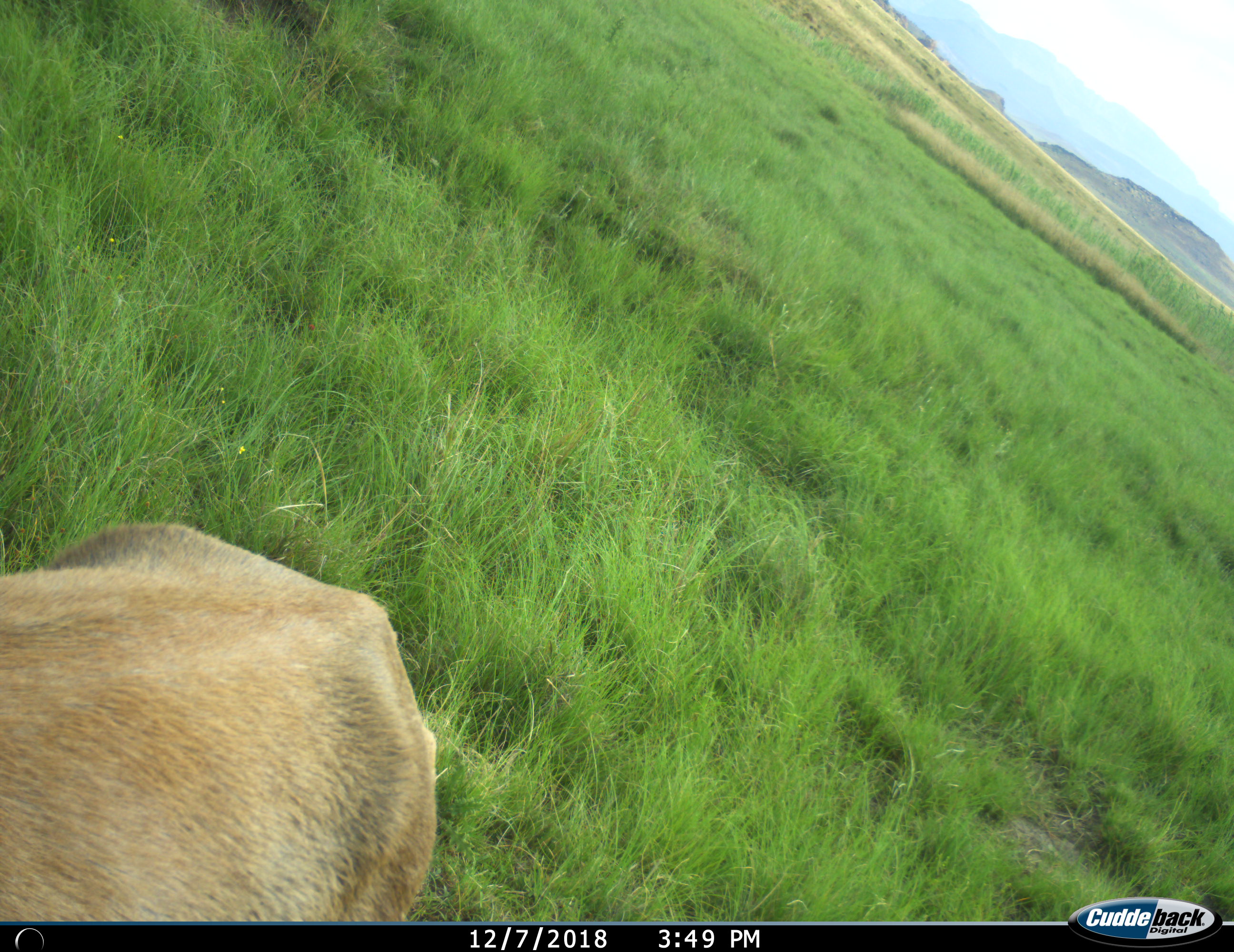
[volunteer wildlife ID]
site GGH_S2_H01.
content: unidentified animal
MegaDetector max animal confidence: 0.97